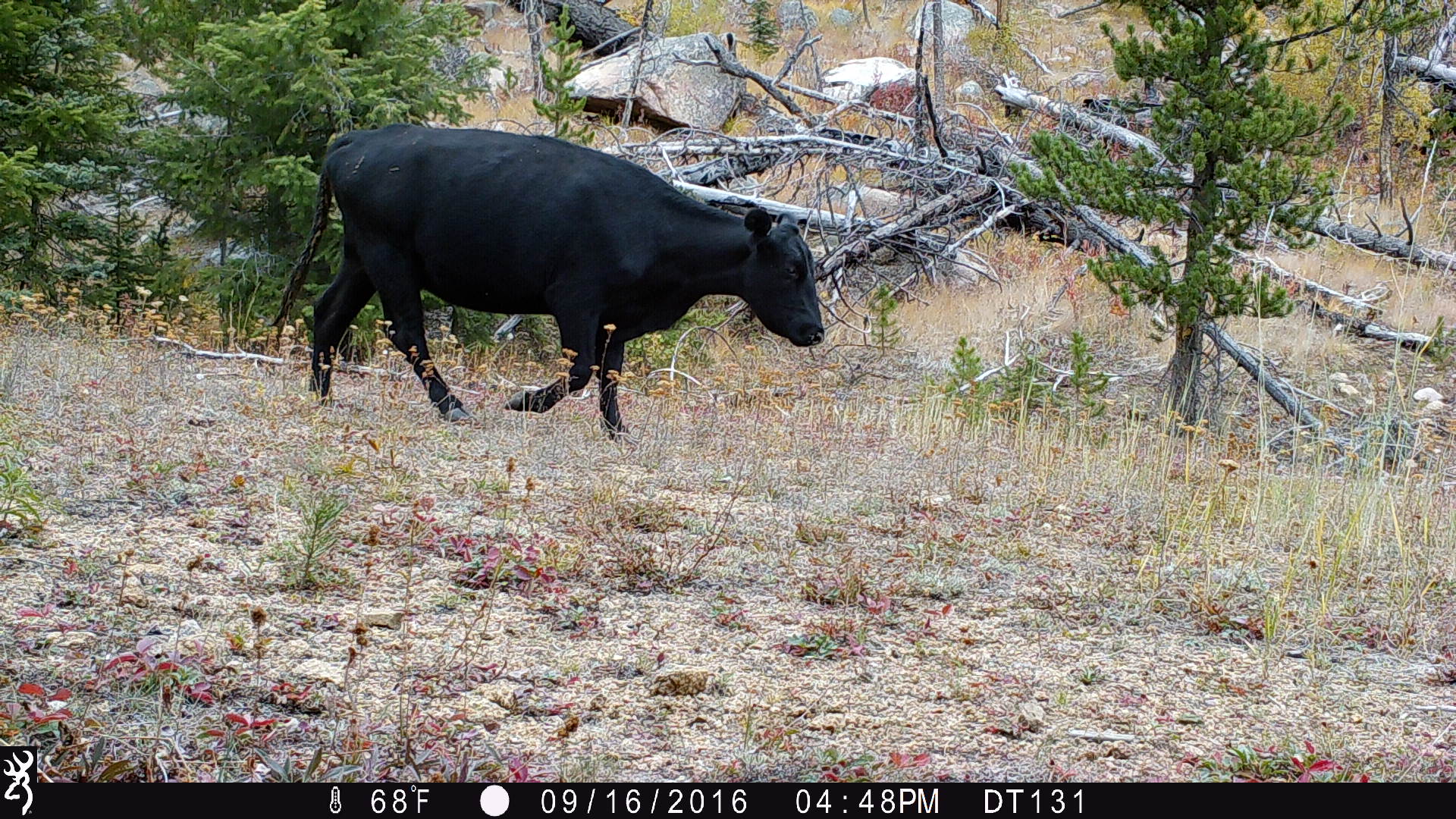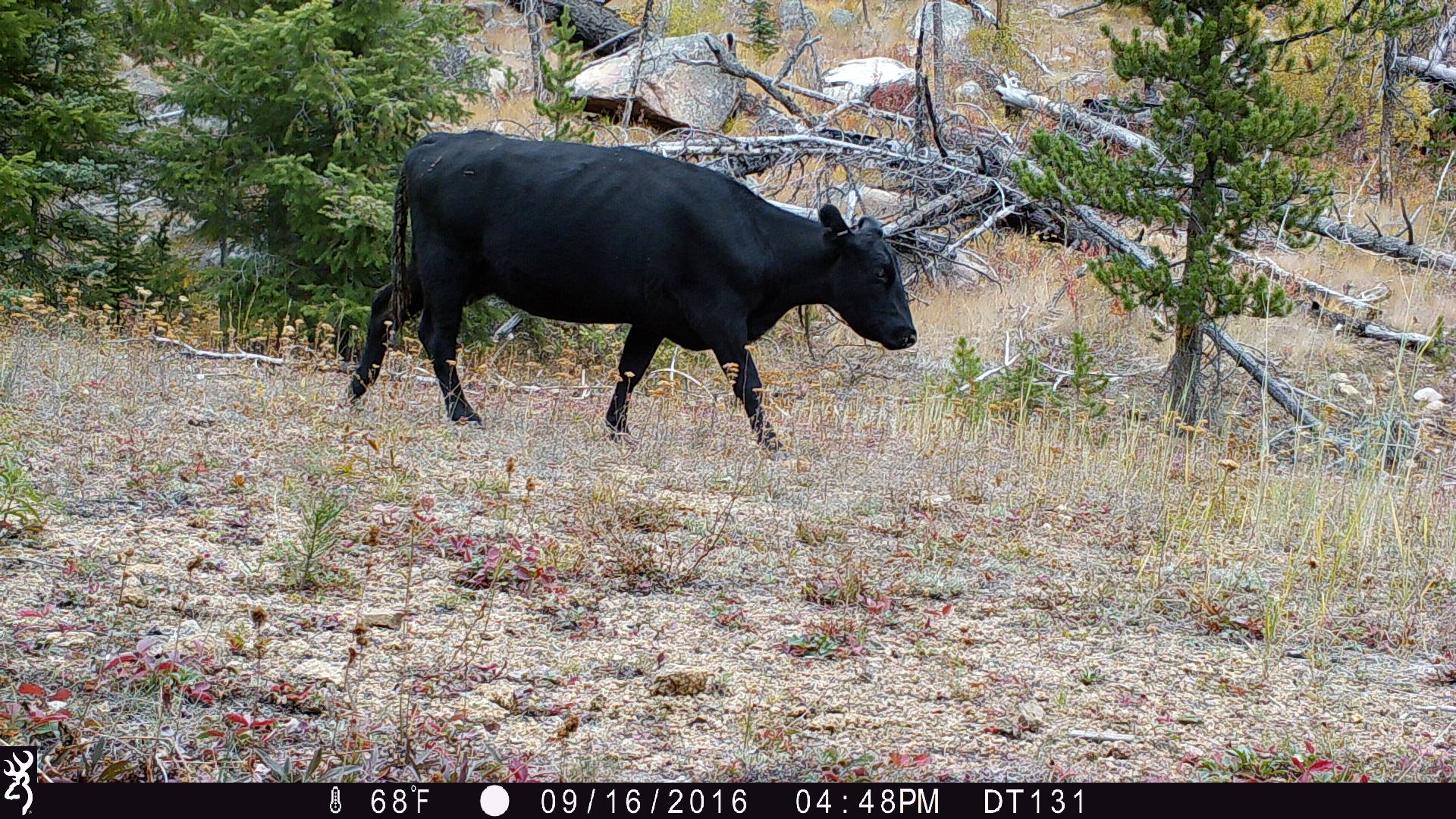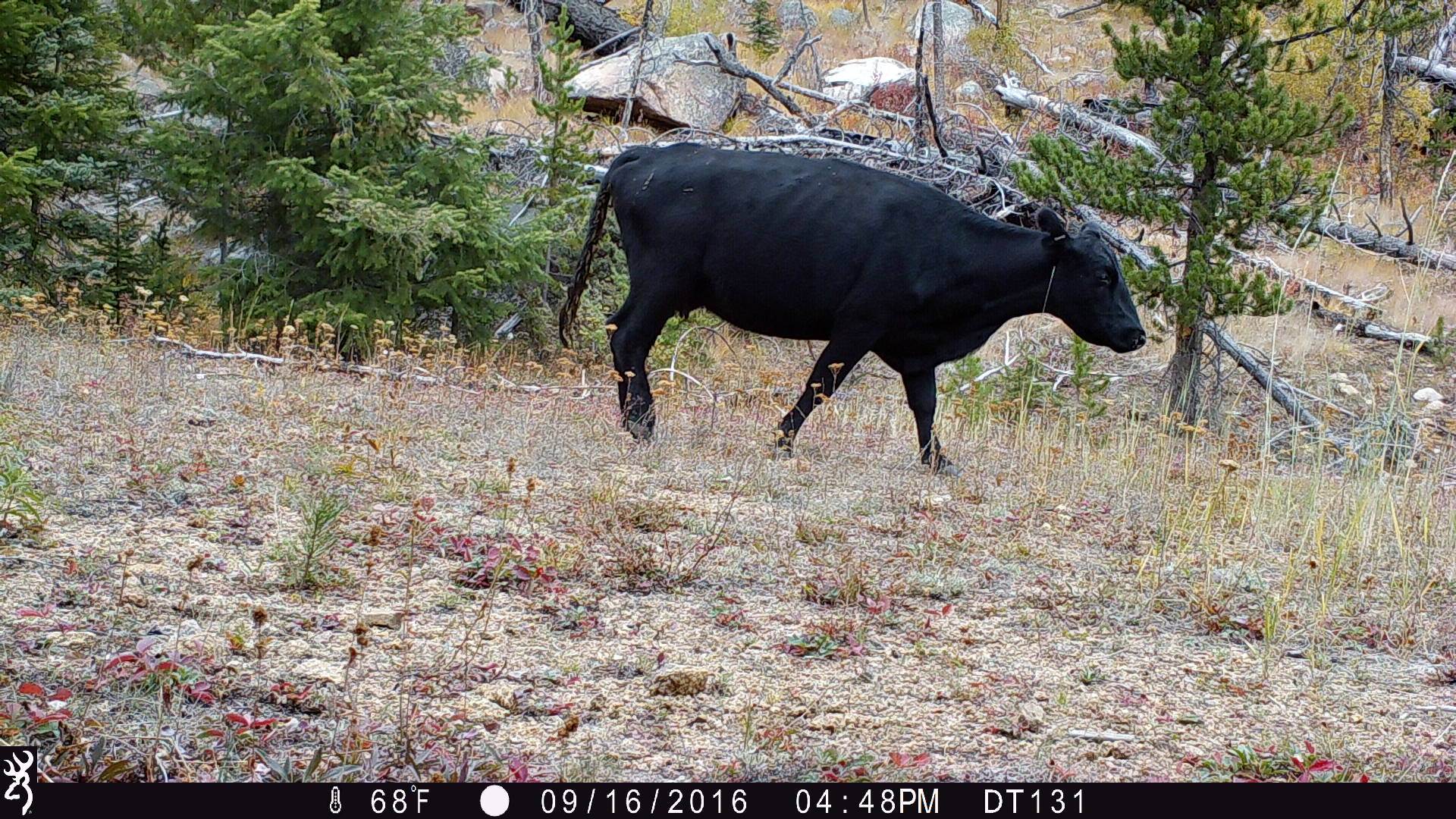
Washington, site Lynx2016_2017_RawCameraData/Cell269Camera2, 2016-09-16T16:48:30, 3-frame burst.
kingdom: Animalia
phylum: Chordata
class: Mammalia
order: Artiodactyla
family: Bovidae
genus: Bos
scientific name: Bos taurus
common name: domestic cattle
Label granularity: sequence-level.